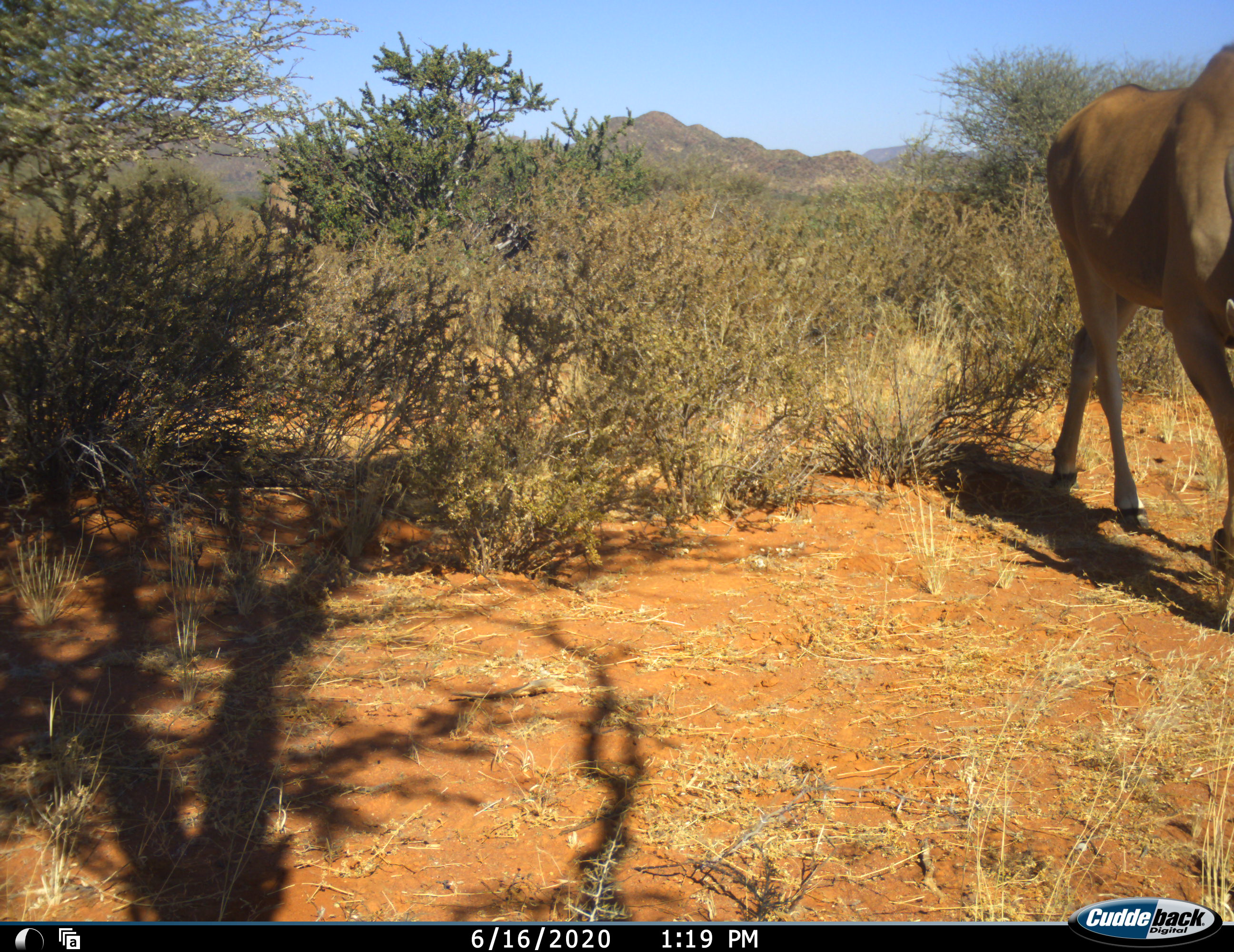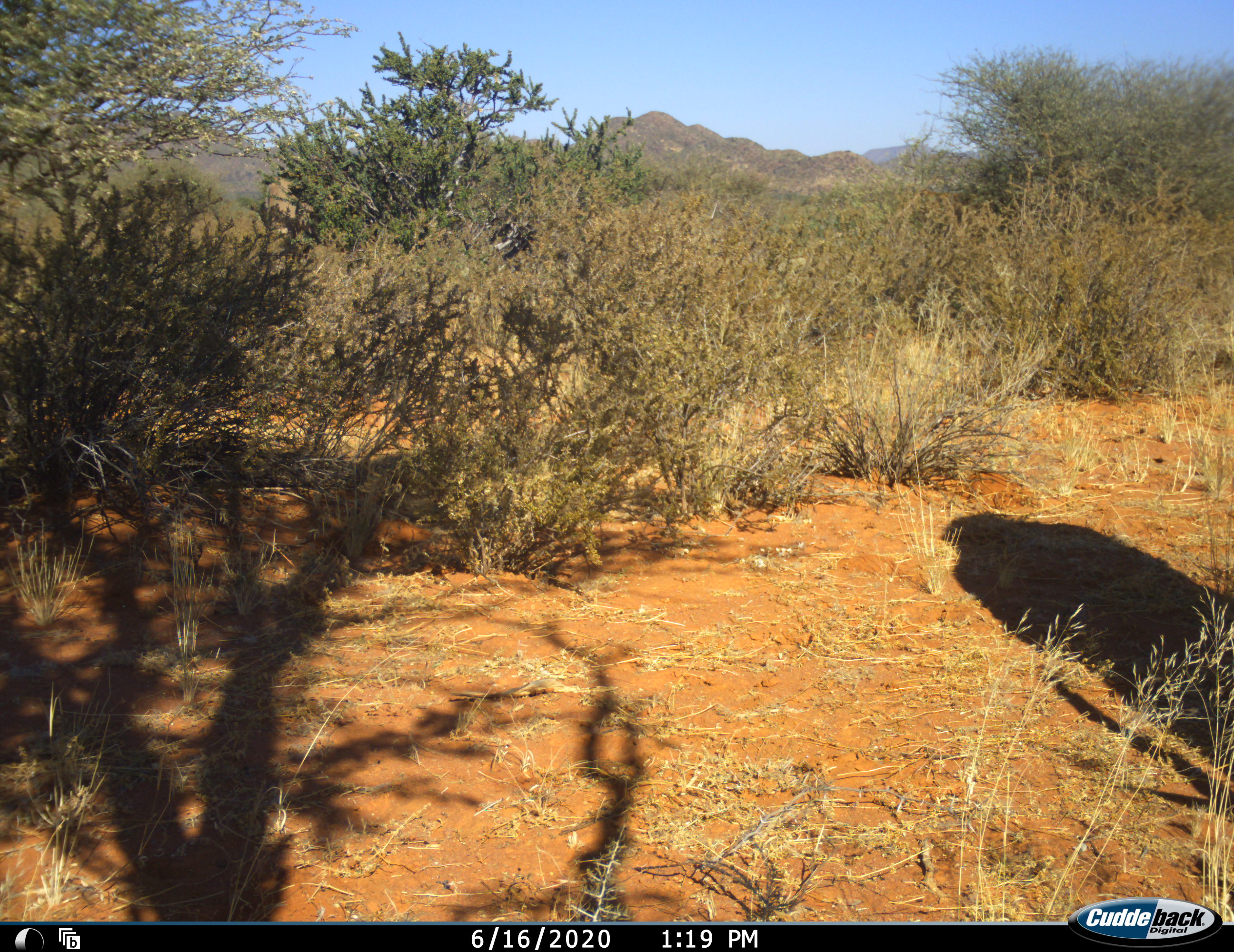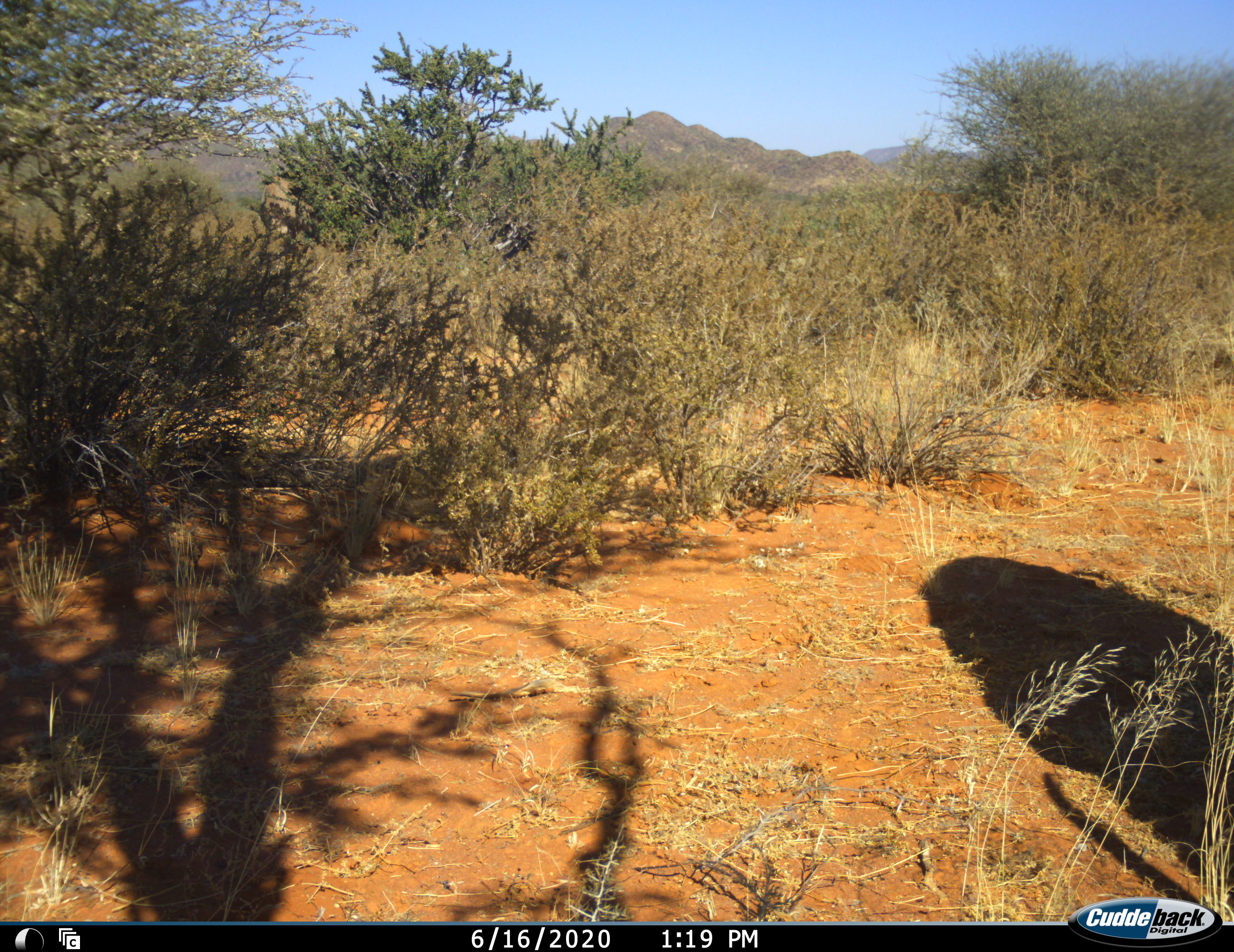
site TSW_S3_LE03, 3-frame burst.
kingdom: Animalia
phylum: Chordata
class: Mammalia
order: Artiodactyla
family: Bovidae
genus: Tragelaphus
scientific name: Tragelaphus oryx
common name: eland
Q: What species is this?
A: Eland (Tragelaphus oryx).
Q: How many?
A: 1.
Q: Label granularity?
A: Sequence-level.